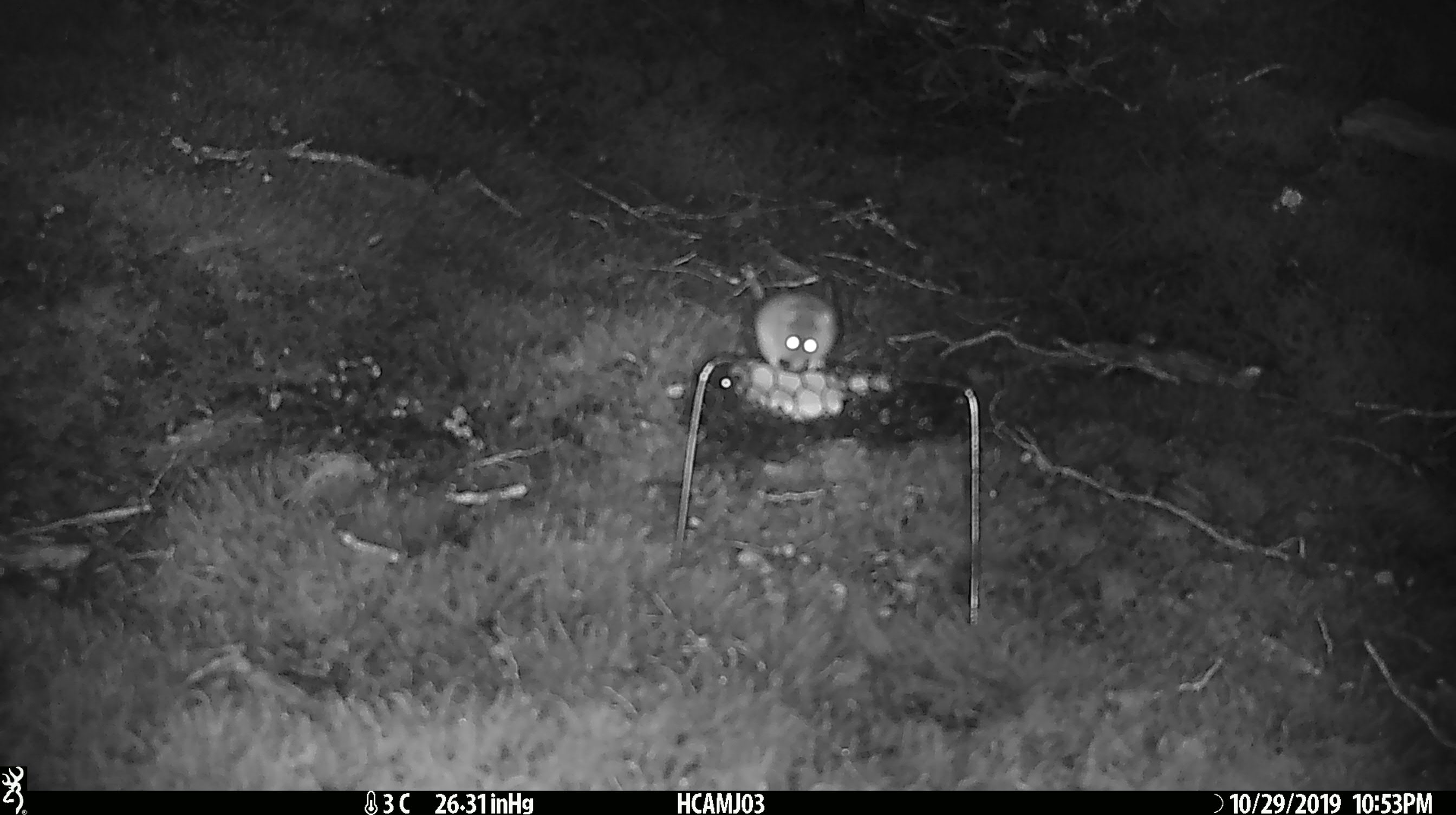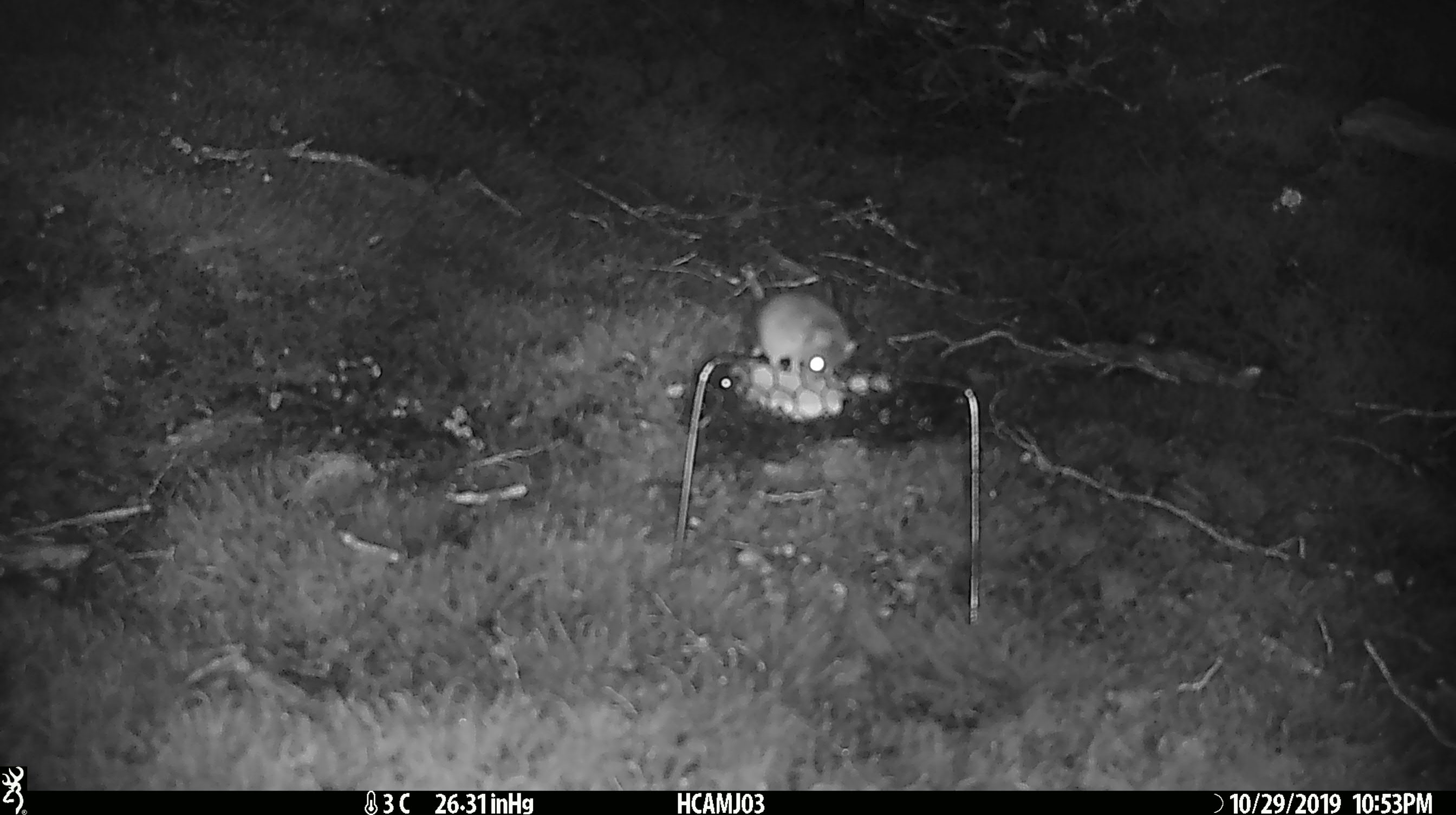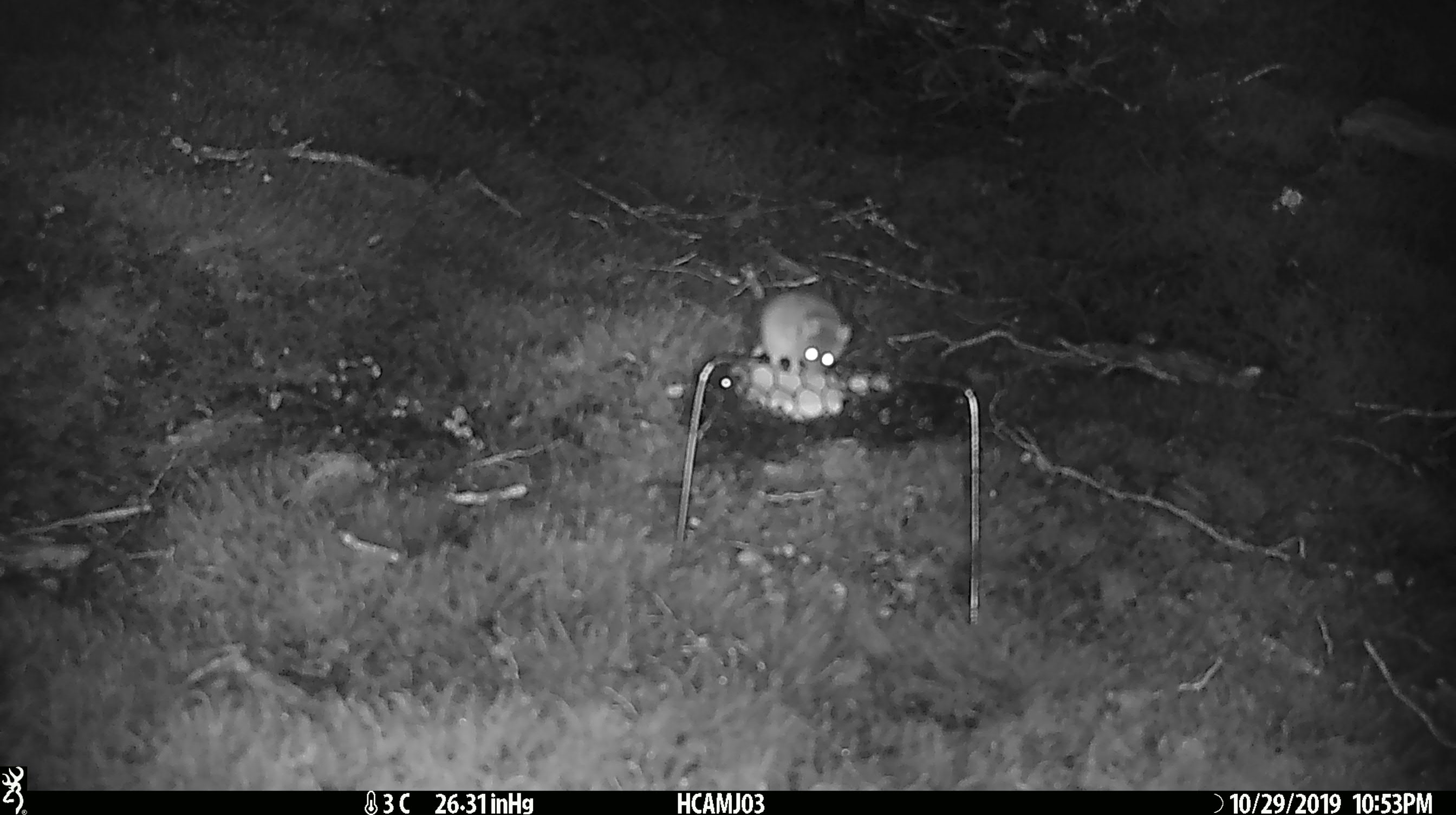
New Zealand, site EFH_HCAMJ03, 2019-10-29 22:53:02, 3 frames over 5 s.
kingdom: Animalia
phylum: Chordata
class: Mammalia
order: Rodentia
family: Muridae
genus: Mus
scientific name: Mus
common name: mouse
Mouse (Mus).